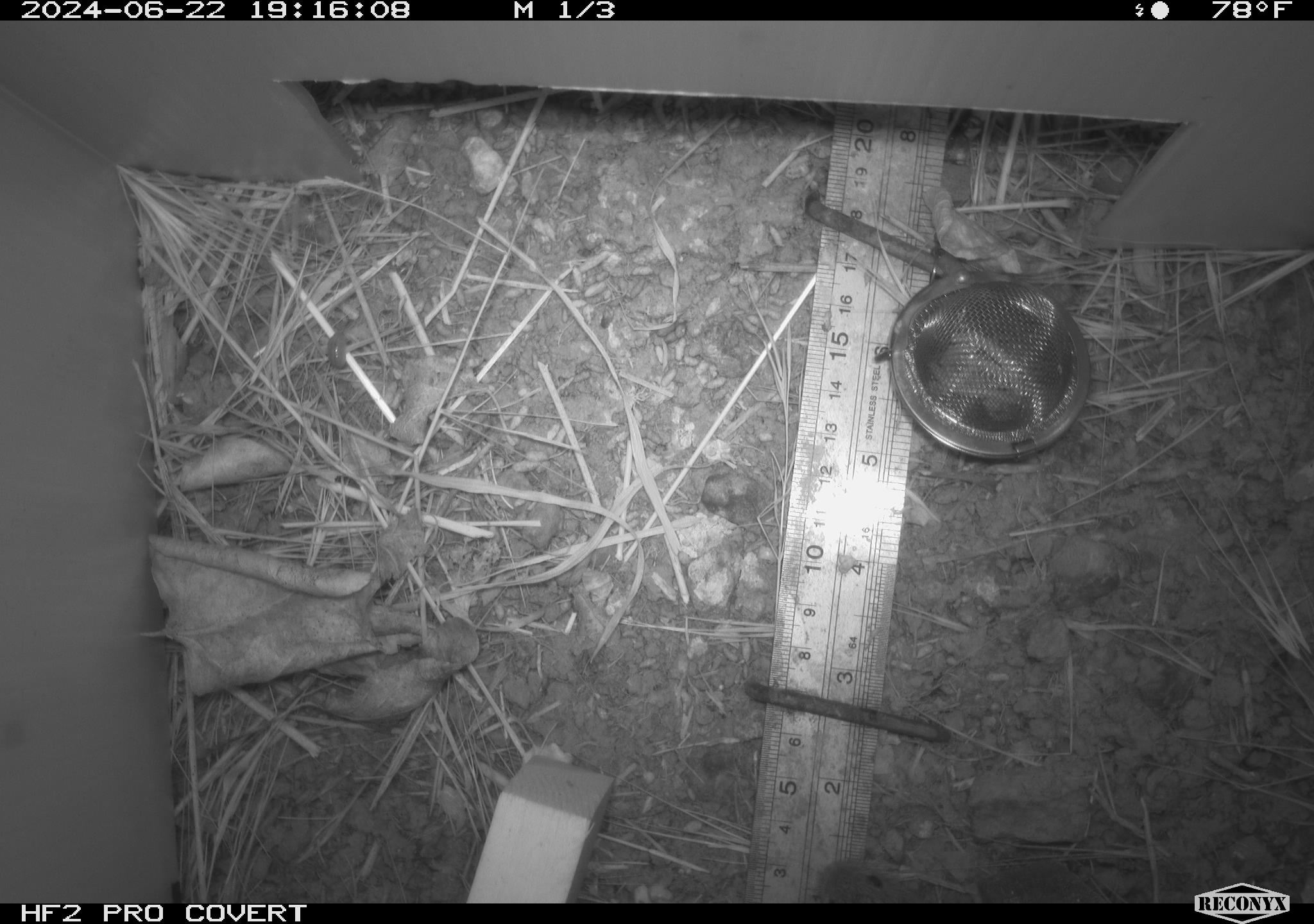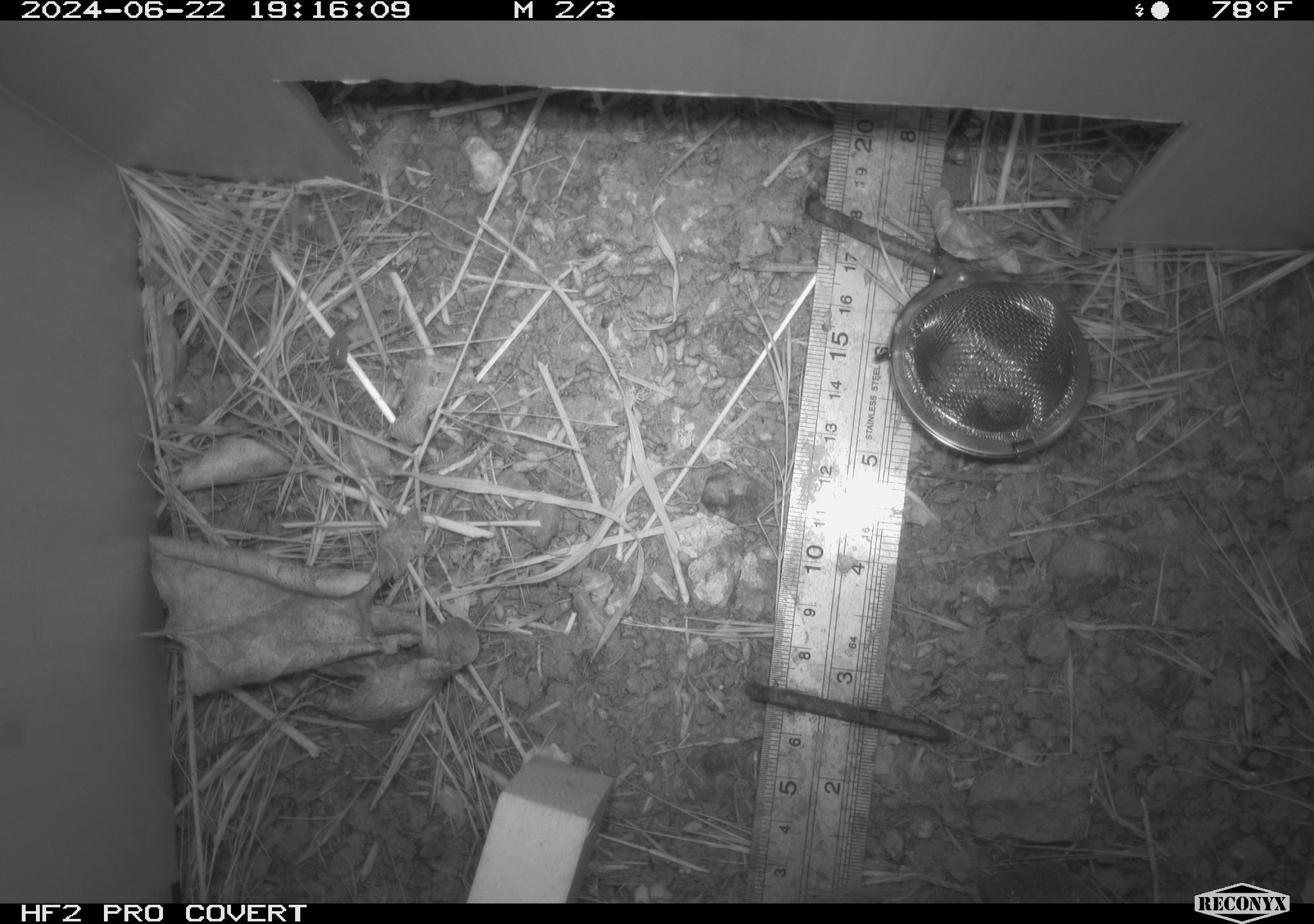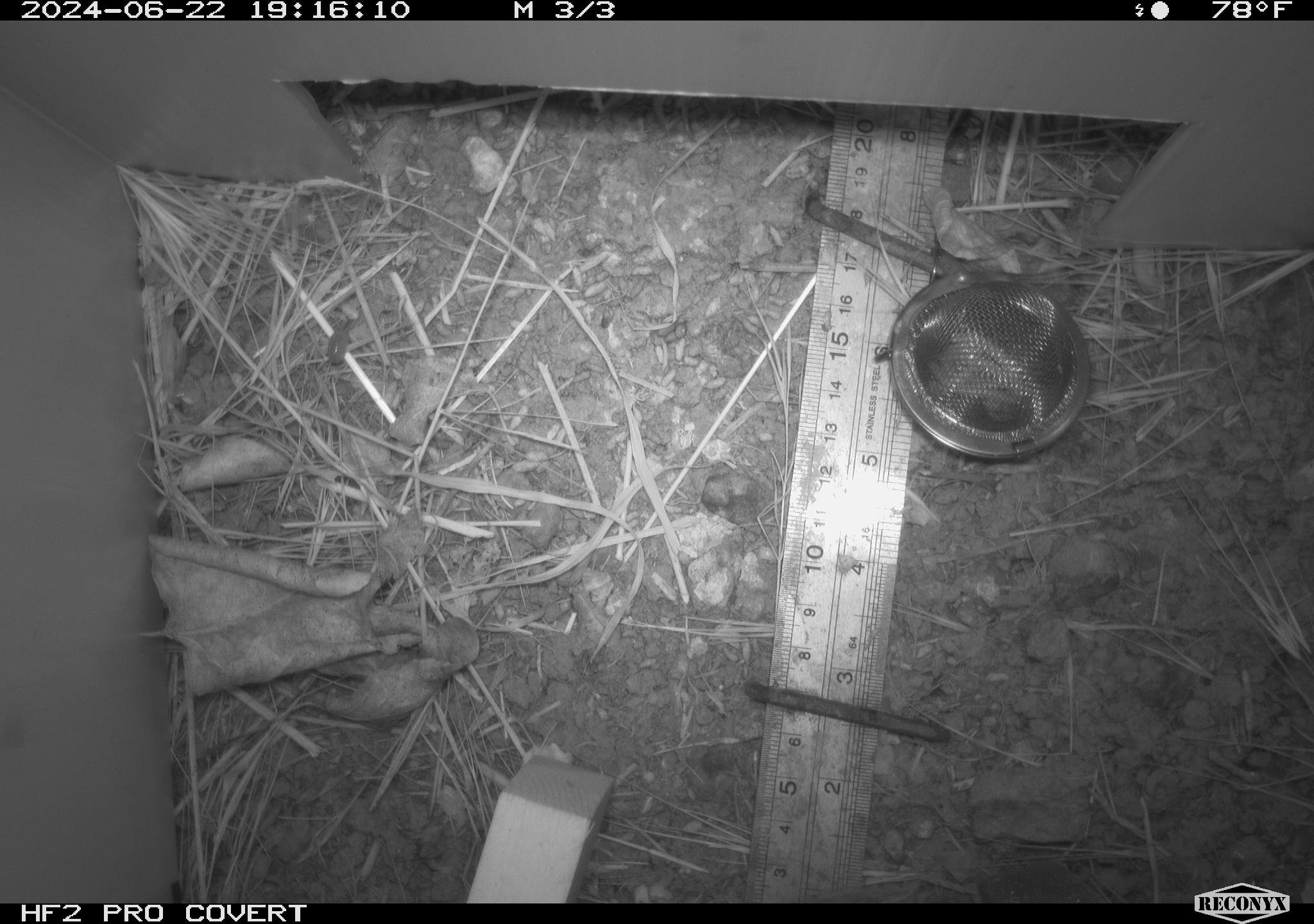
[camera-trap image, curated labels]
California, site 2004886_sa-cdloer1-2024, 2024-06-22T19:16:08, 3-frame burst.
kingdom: Animalia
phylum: Chordata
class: Mammalia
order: Rodentia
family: Cricetidae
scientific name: Arvicolinae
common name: voles, lemmings, and muskrats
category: arvicolinae subfamily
Arvicolinae subfamily (voles, lemmings, and muskrats) (Arvicolinae).